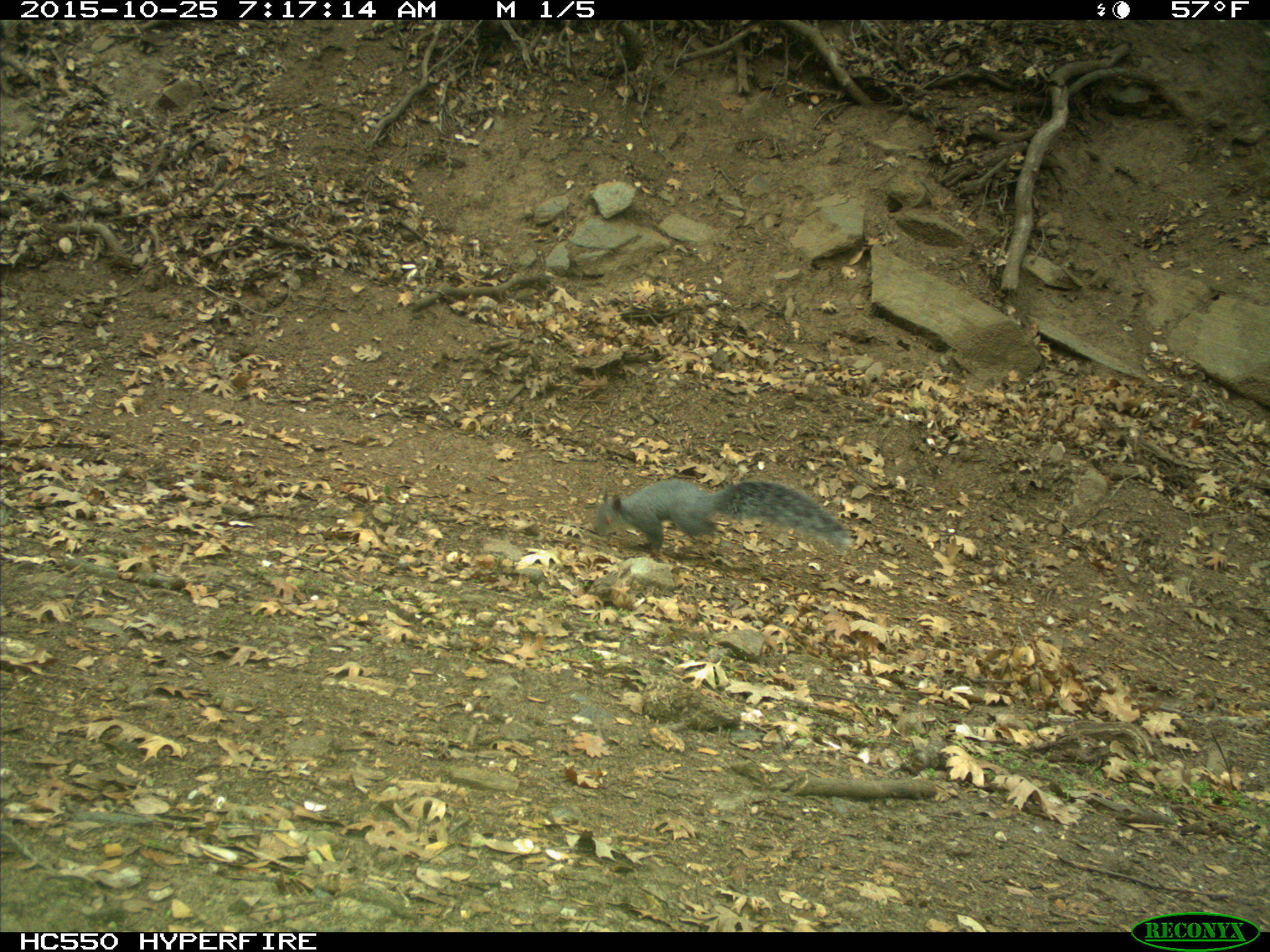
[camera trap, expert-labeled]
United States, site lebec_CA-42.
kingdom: Animalia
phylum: Chordata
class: Mammalia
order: Rodentia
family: Sciuridae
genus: Sciurus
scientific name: Sciurus carolinensis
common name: eastern gray squirrel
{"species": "Sciurus carolinensis (eastern gray squirrel)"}